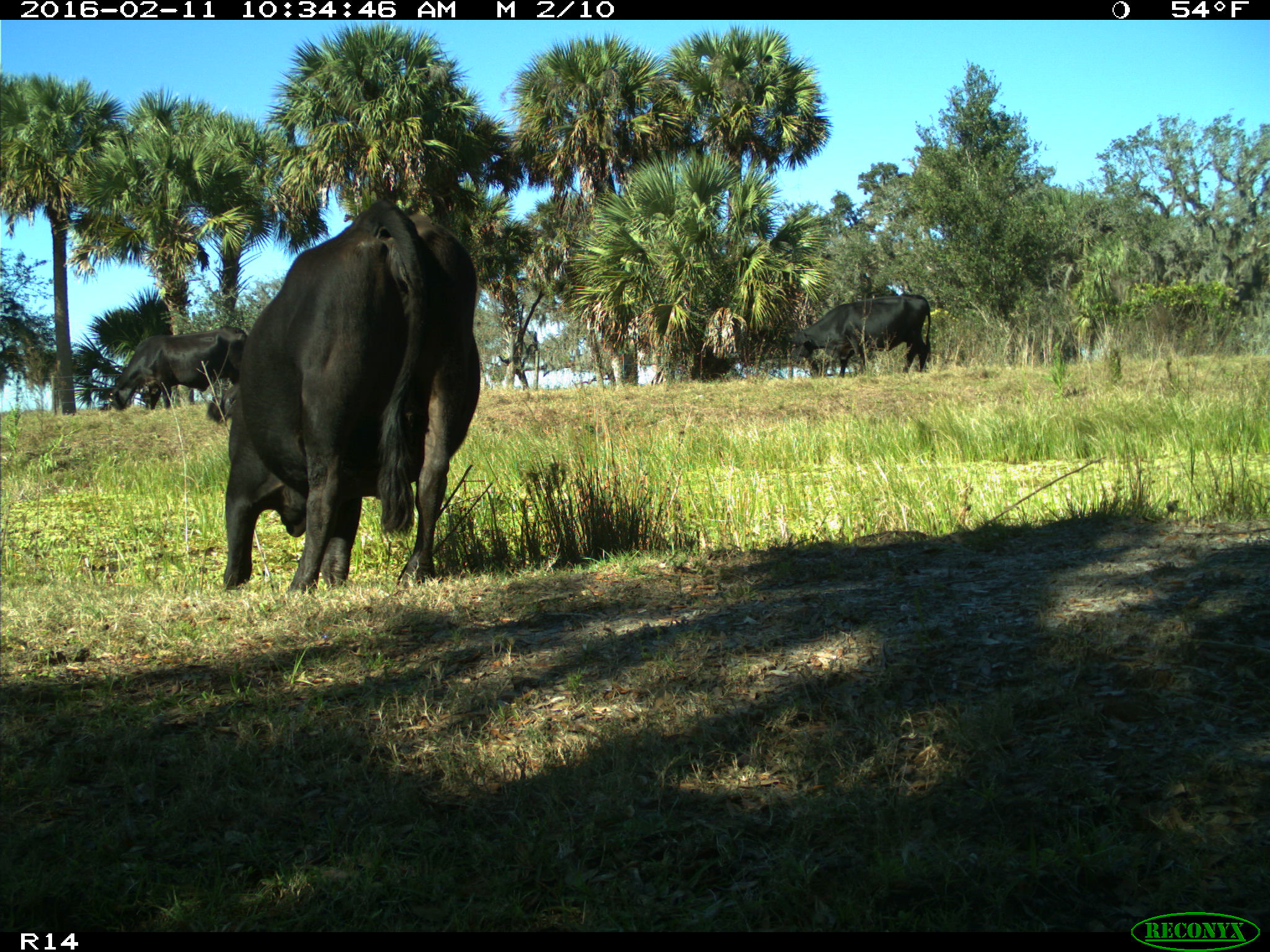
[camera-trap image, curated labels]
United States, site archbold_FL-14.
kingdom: Animalia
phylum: Chordata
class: Mammalia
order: Artiodactyla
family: Bovidae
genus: Bos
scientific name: Bos taurus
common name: domestic cow